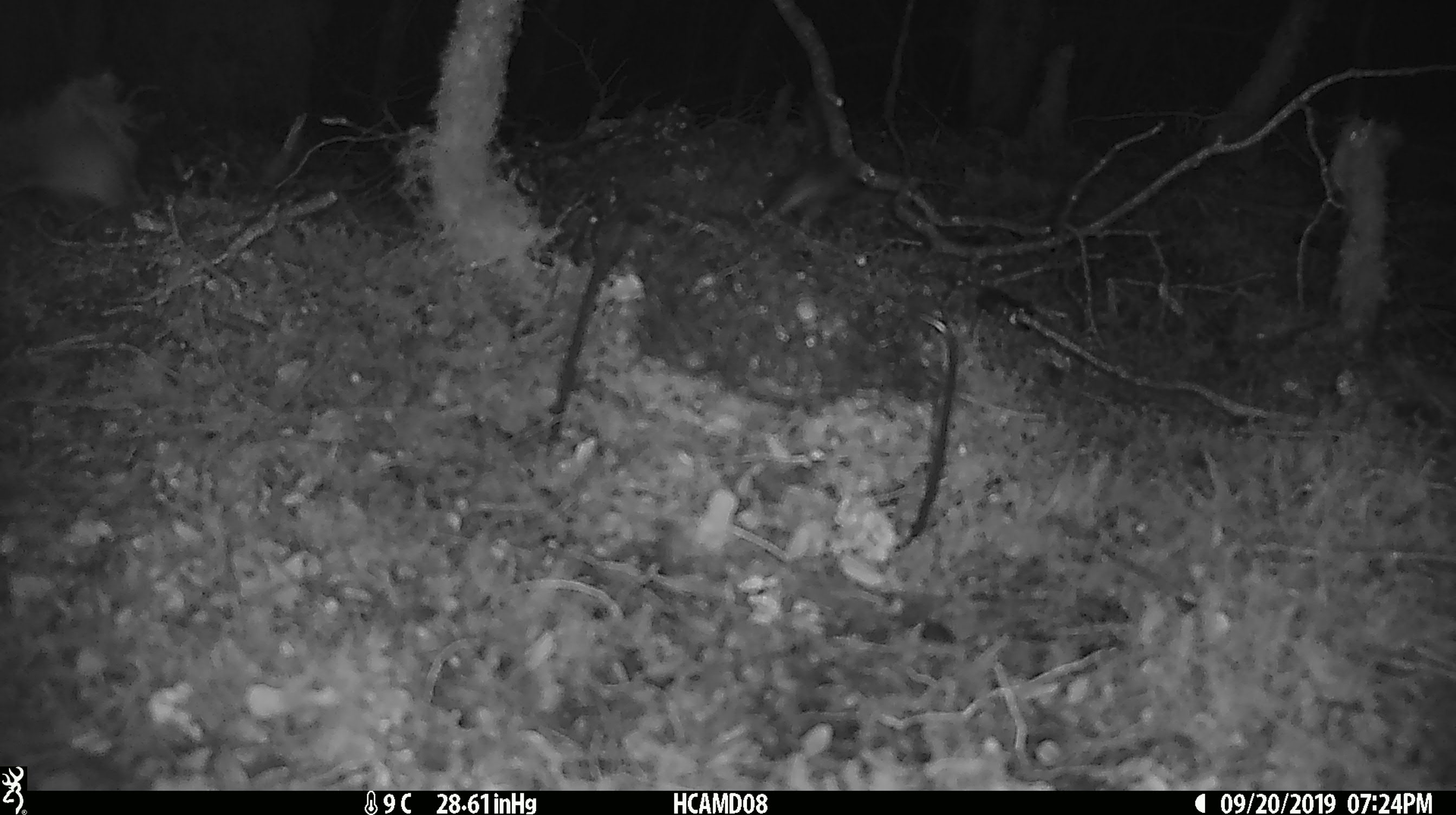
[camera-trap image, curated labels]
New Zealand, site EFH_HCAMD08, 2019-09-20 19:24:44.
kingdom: Animalia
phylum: Chordata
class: Mammalia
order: Rodentia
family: Muridae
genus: Mus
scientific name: Mus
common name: mouse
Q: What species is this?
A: Mouse (Mus).